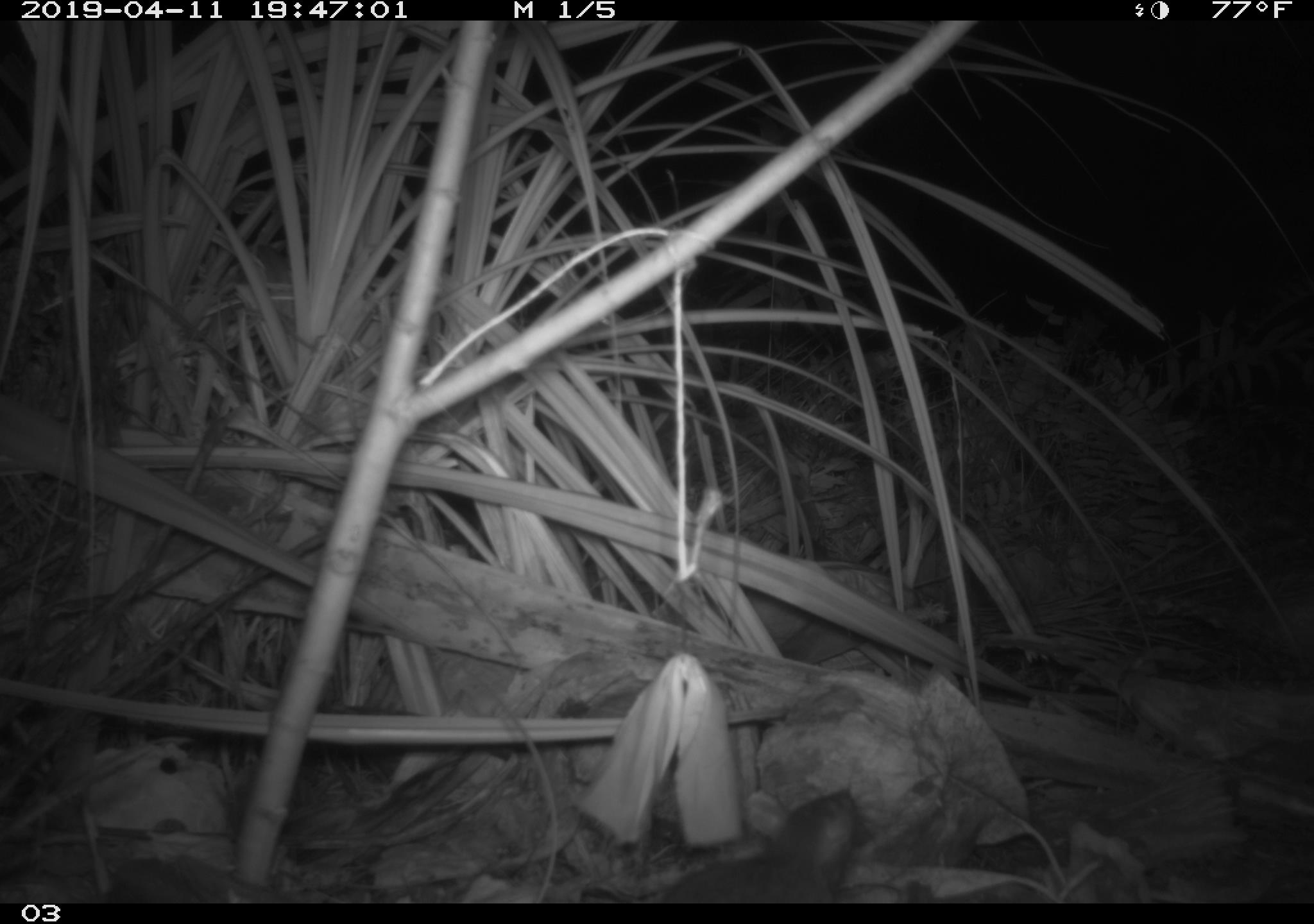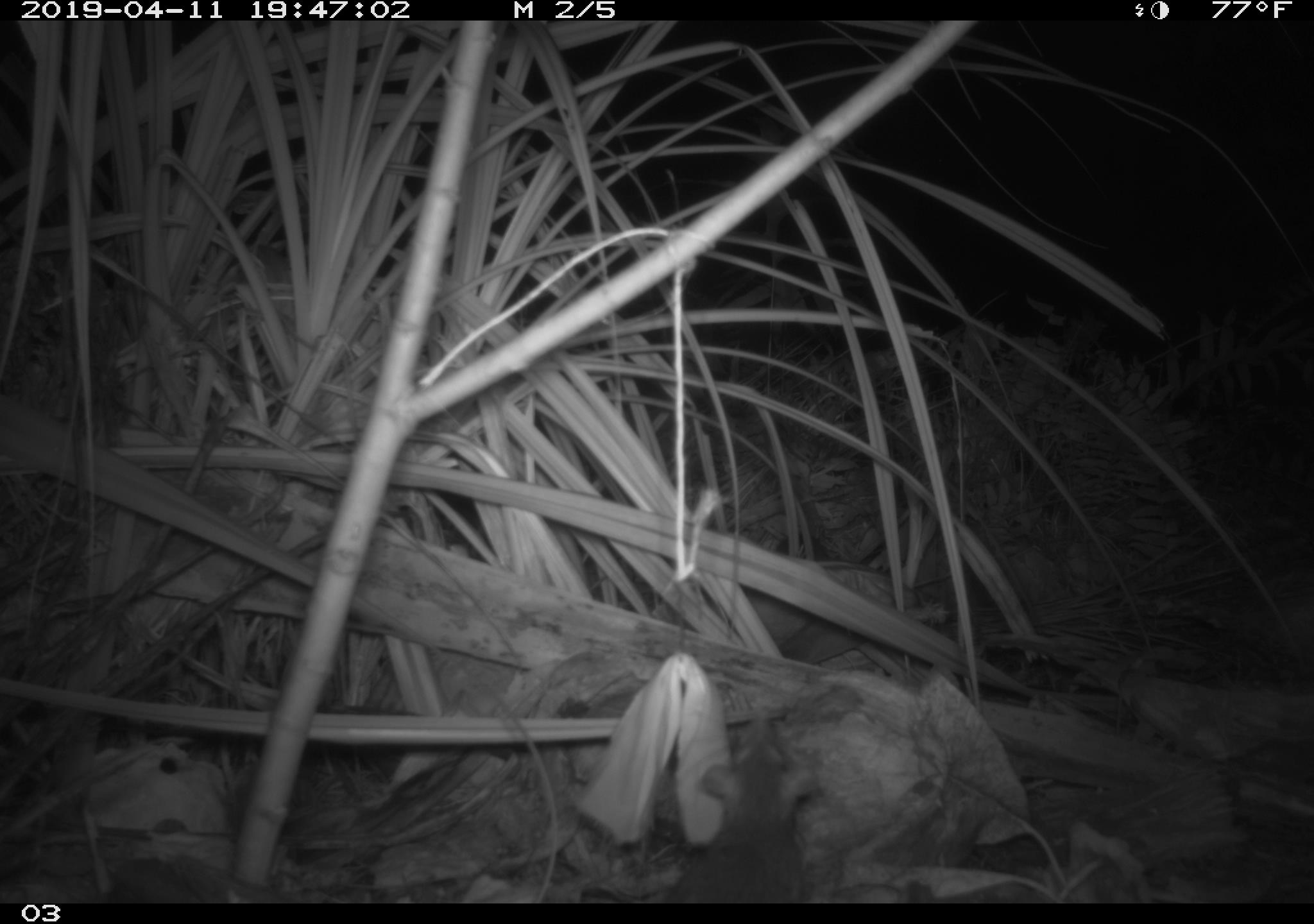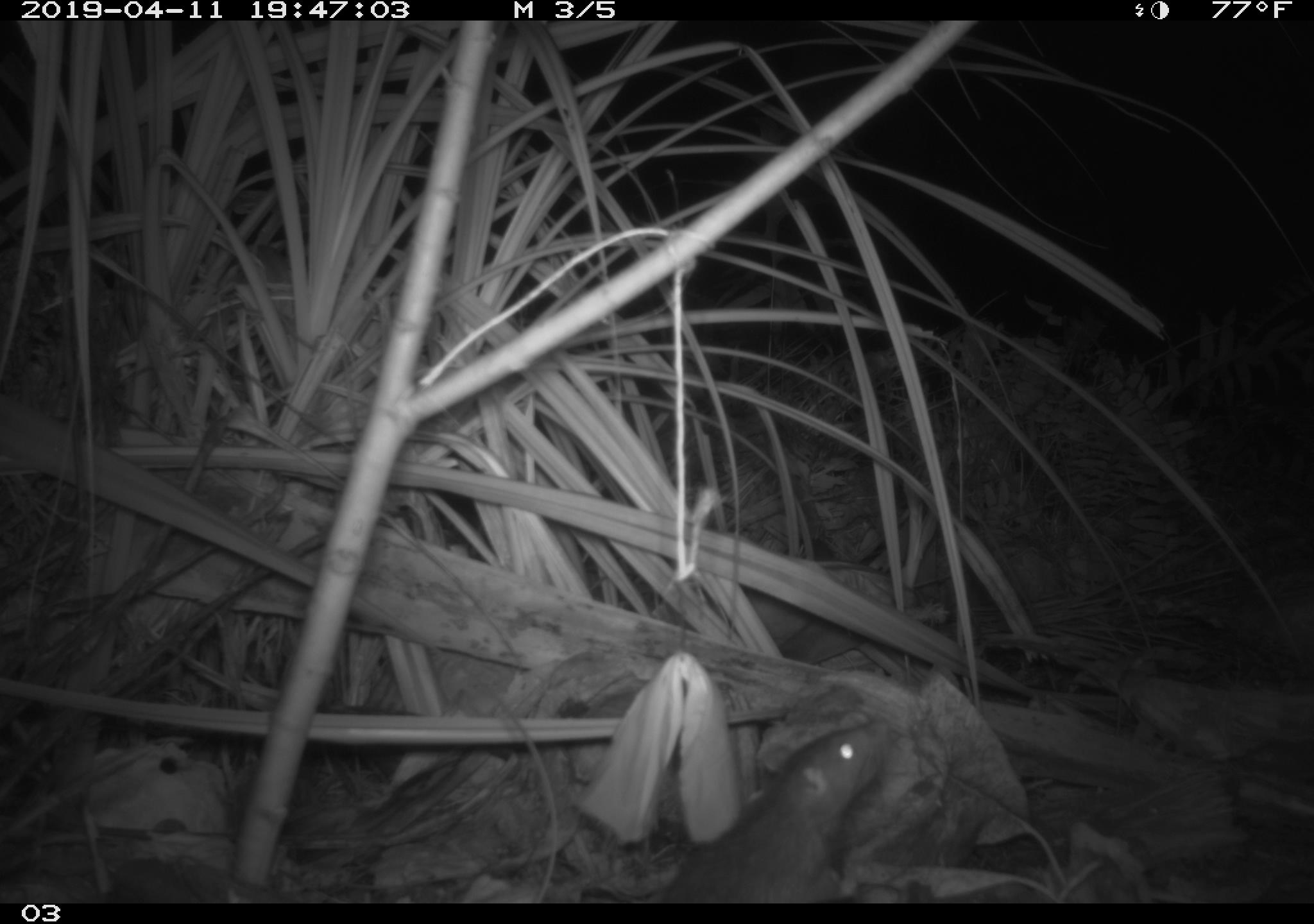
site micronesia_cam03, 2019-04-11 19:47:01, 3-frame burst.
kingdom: Animalia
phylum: Chordata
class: Mammalia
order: Rodentia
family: Muridae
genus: Rattus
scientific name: Rattus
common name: rat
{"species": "rat (Rattus)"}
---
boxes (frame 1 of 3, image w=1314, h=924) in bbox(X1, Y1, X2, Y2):
rat: bbox(646, 786, 862, 903)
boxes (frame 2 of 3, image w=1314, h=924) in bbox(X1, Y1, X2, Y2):
rat: bbox(665, 710, 817, 903)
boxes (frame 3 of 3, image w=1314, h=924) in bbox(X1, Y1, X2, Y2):
rat: bbox(644, 717, 894, 903)